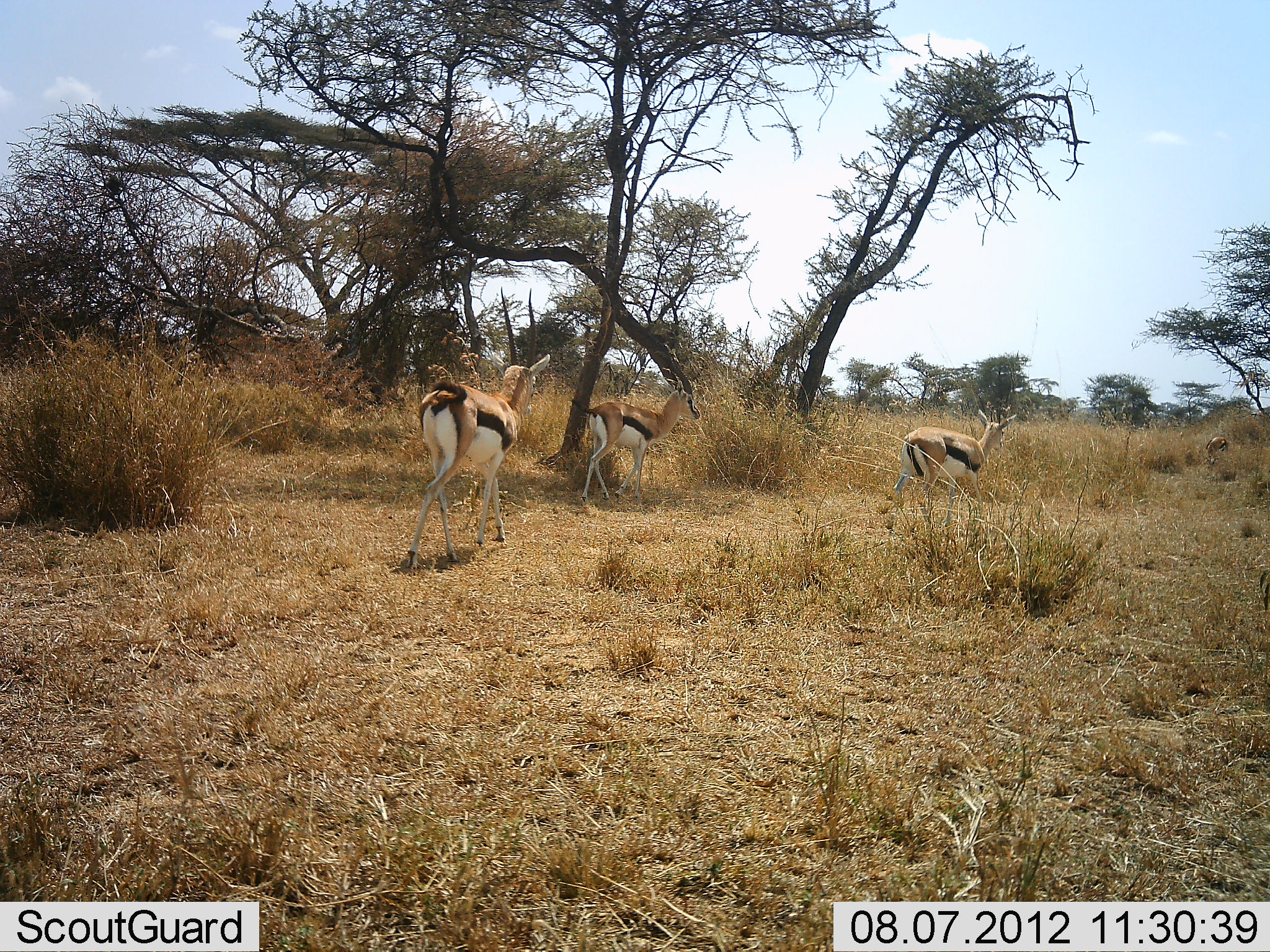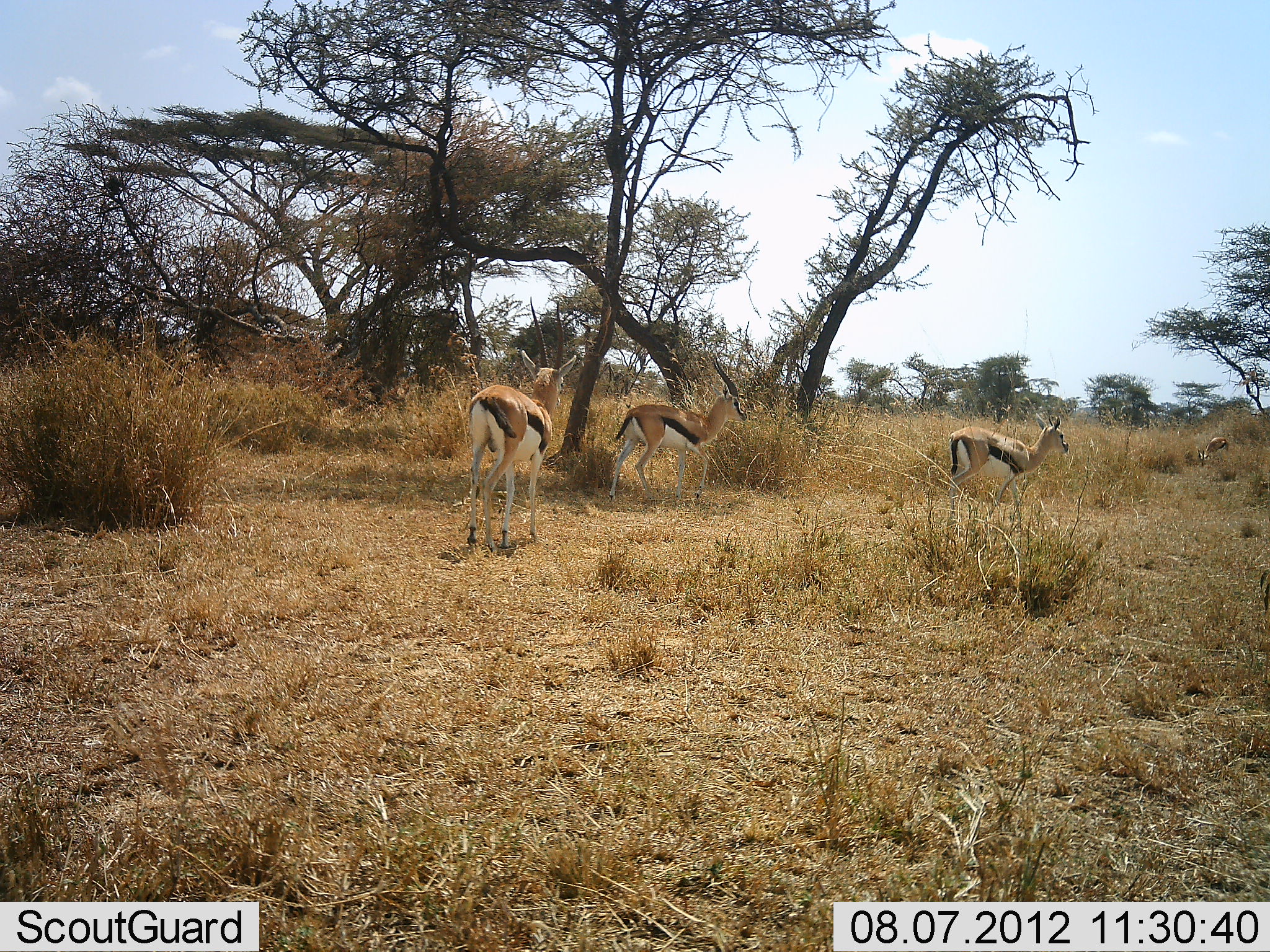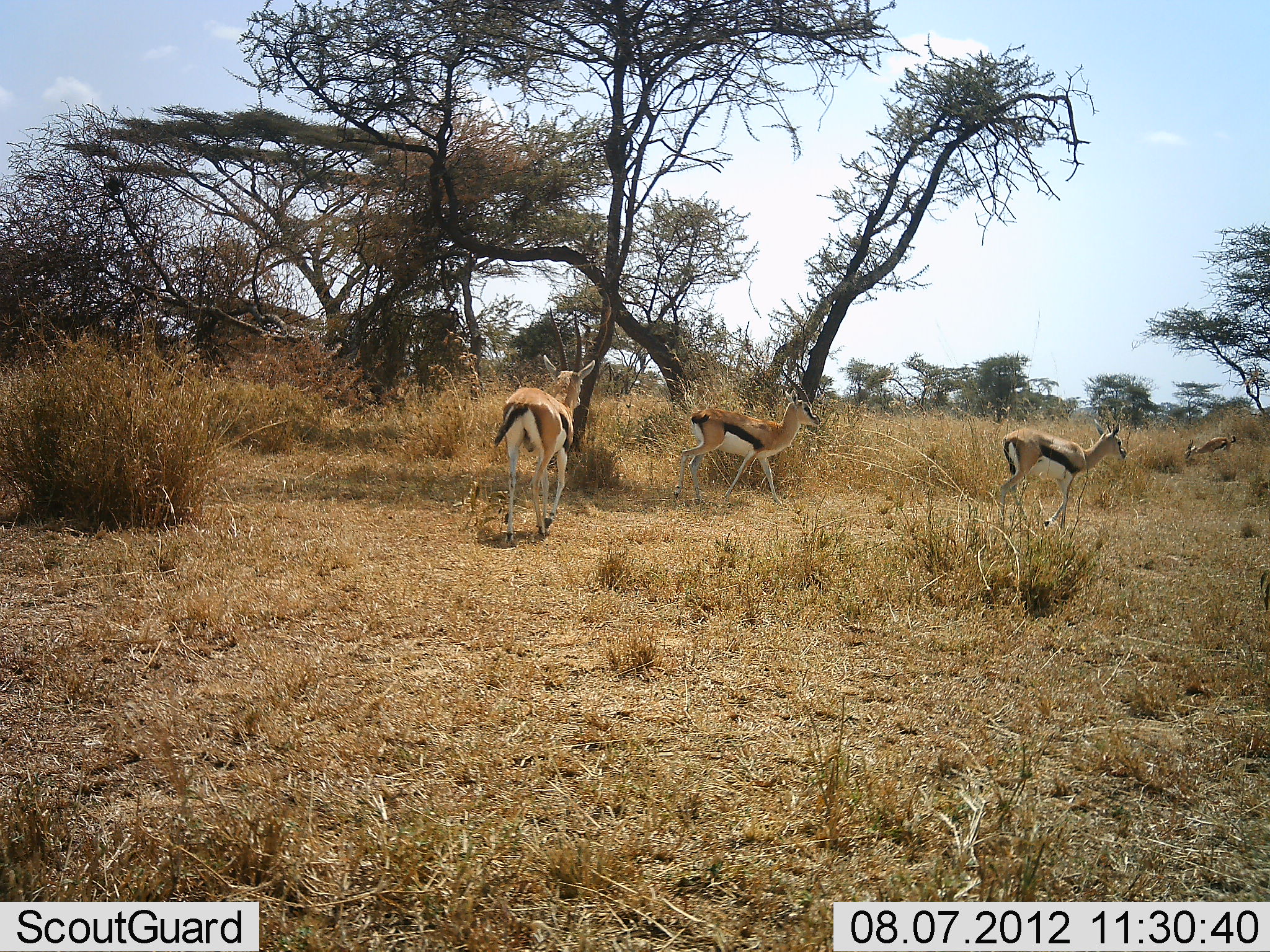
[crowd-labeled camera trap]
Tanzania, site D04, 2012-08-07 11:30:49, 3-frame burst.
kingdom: Animalia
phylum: Chordata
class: Mammalia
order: Artiodactyla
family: Bovidae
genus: Eudorcas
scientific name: Eudorcas thomsonii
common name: thomson's gazelle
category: gazellethomsons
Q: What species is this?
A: Gazellethomsons (thomson's gazelle) (Eudorcas thomsonii).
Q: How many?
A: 4.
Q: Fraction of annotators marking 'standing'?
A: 20%.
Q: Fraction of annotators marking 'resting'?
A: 0%.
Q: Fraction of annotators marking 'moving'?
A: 90%.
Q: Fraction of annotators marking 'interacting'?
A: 0%.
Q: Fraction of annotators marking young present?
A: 10%.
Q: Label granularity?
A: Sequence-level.